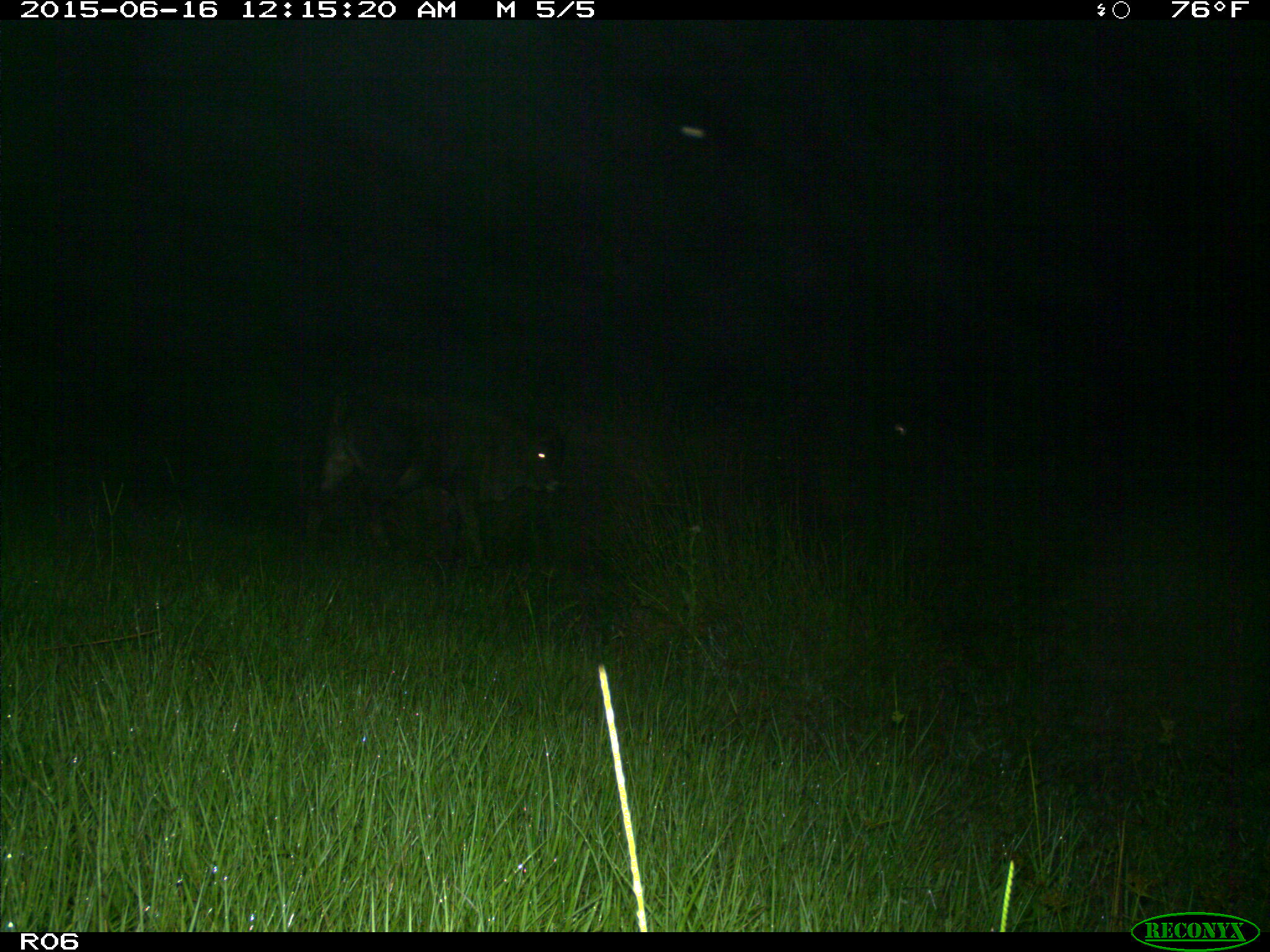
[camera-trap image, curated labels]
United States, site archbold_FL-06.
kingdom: Animalia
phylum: Chordata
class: Mammalia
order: Artiodactyla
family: Bovidae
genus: Bos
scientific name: Bos taurus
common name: domestic cow